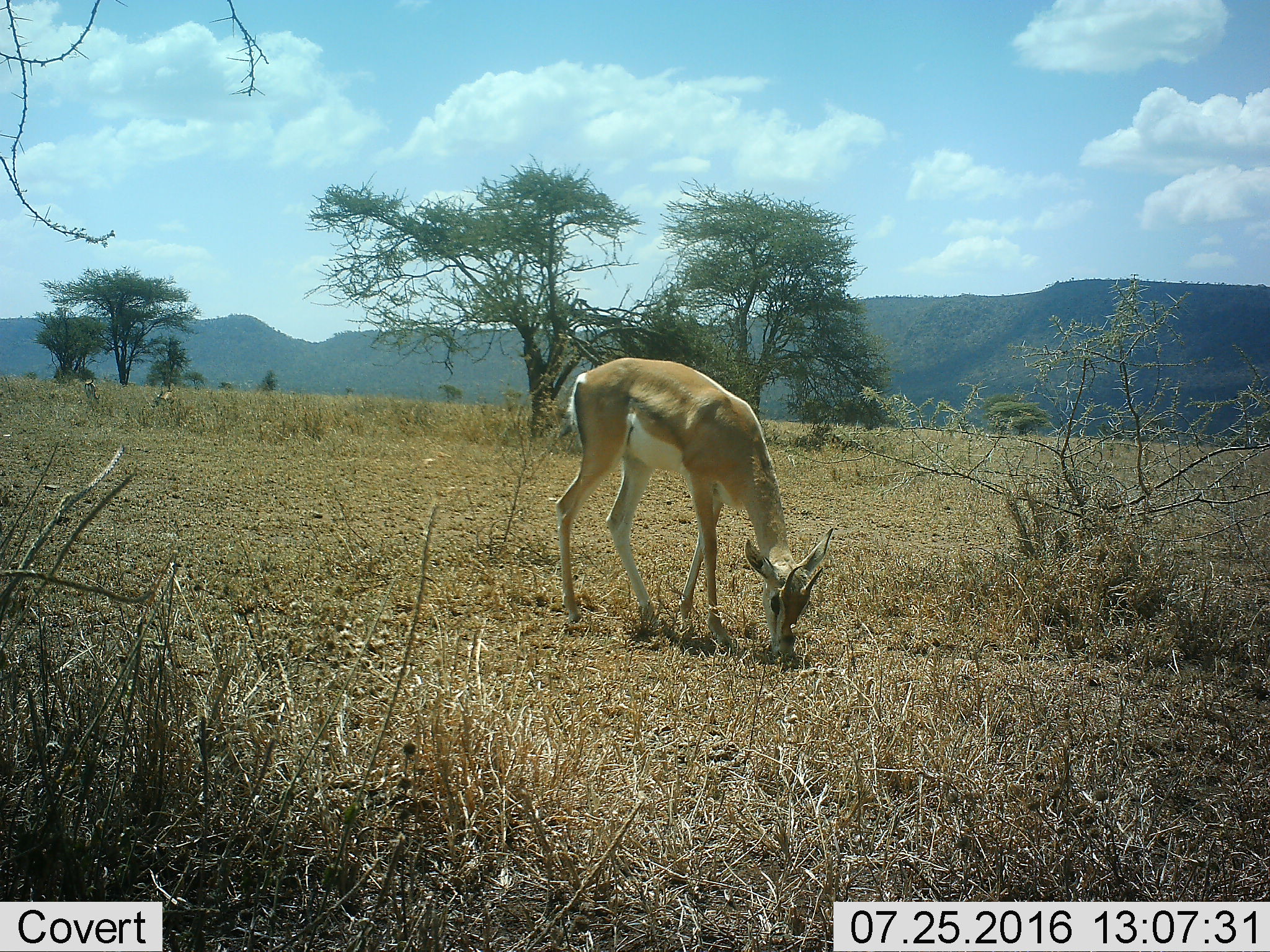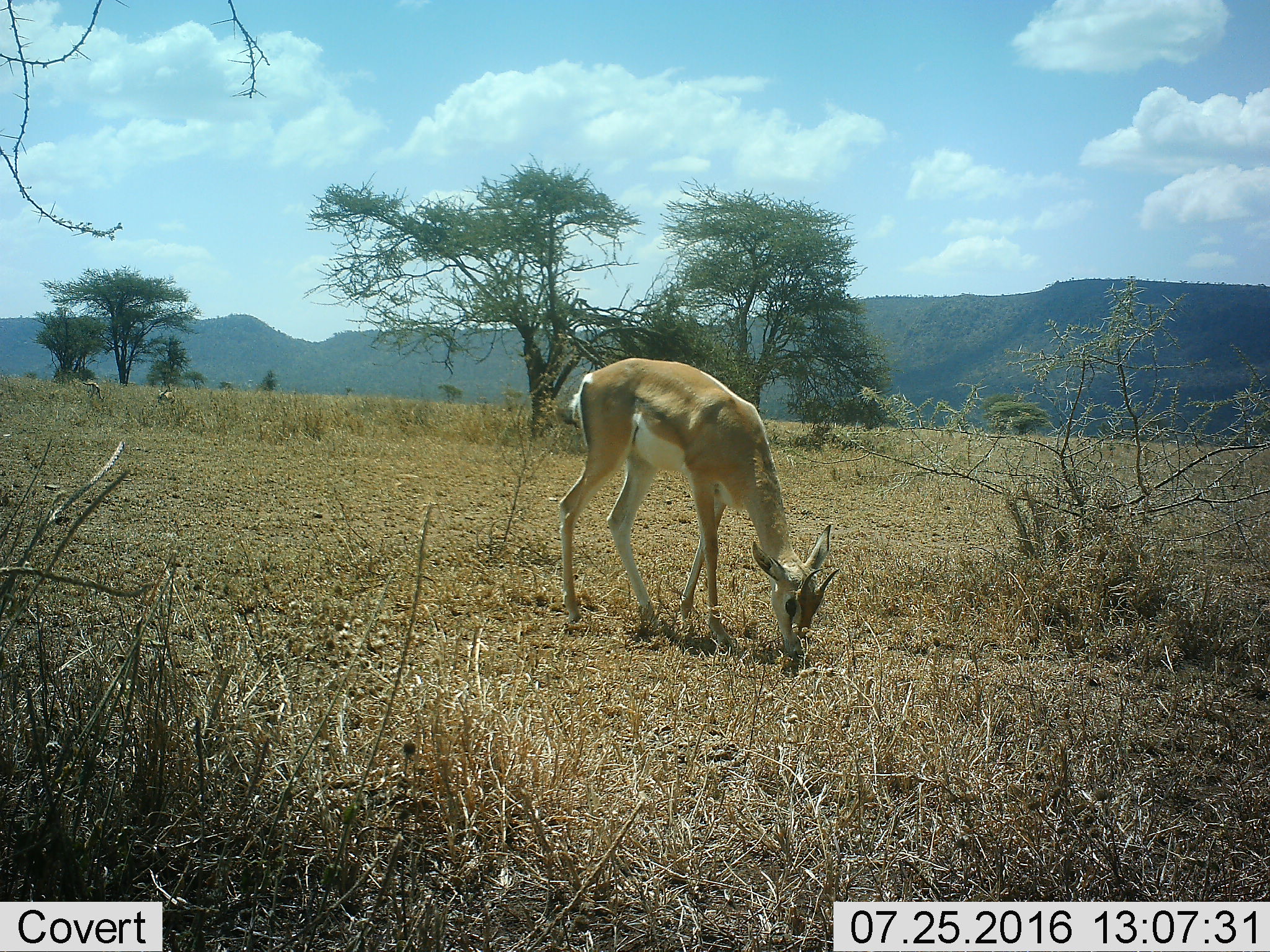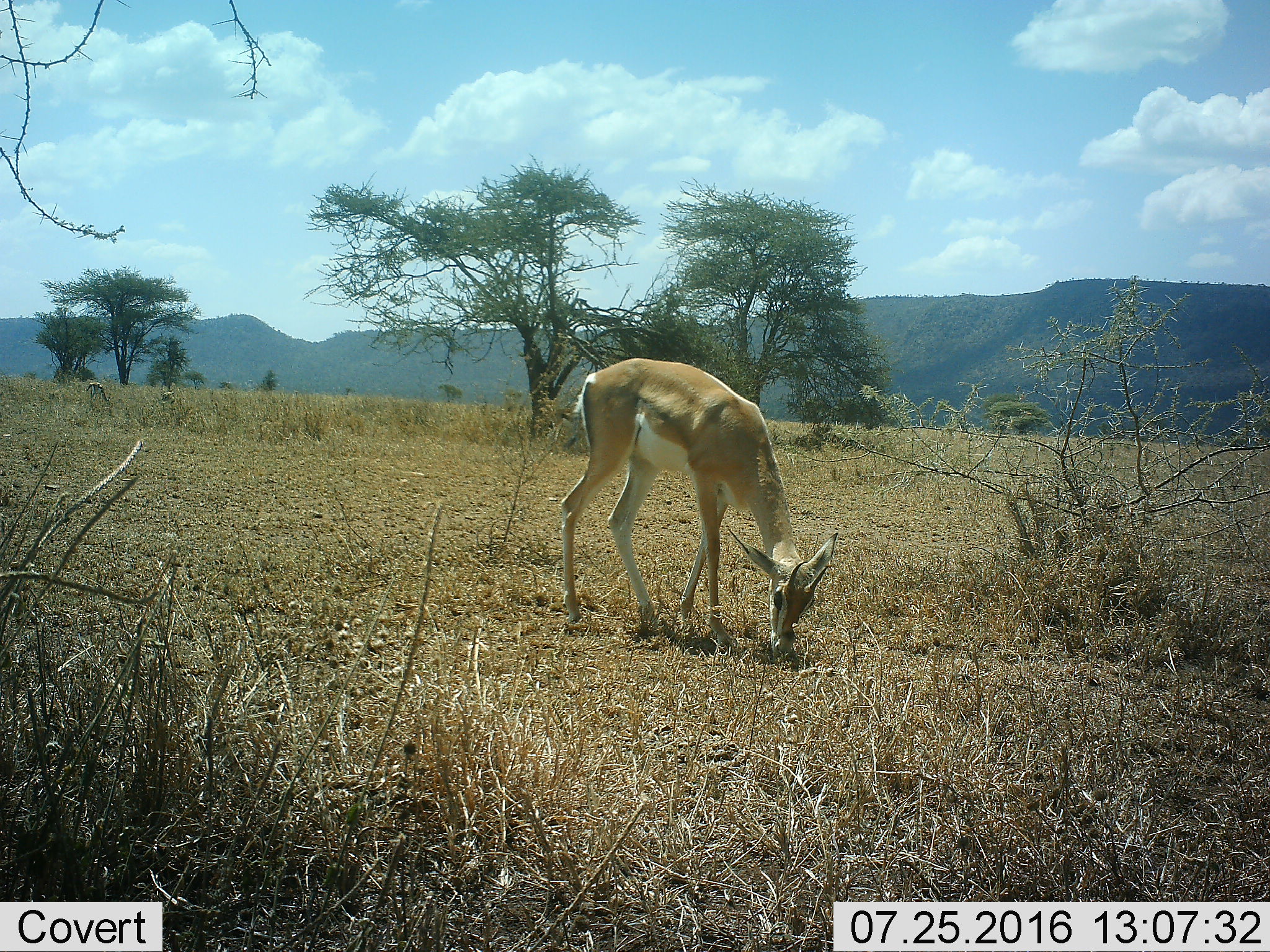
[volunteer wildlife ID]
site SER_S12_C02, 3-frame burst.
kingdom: Animalia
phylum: Chordata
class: Mammalia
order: Artiodactyla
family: Bovidae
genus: Nanger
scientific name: Nanger granti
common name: grant's gazelle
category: gazellegrants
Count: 1.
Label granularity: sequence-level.